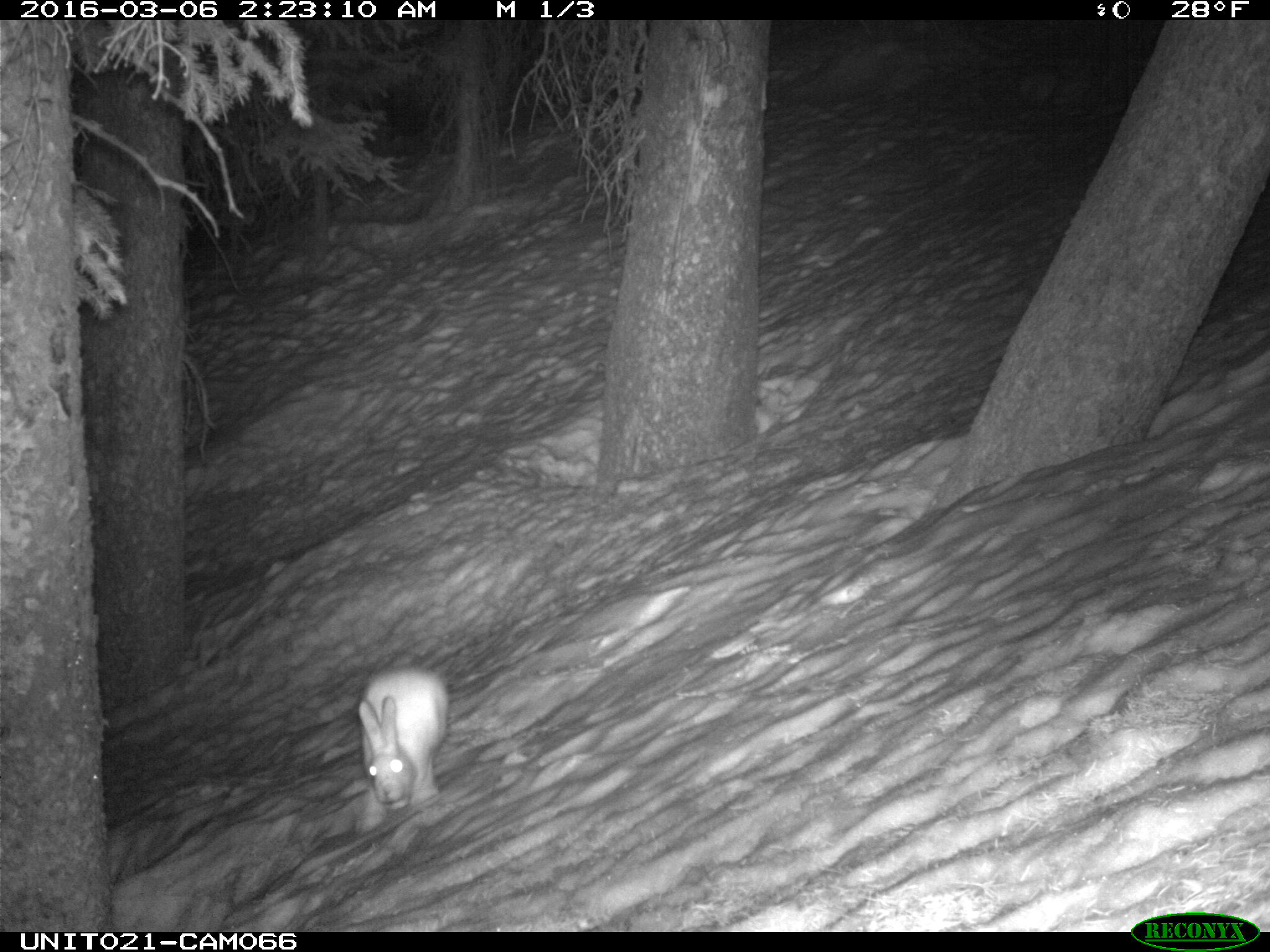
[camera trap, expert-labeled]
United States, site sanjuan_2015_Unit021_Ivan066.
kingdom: Animalia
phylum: Chordata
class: Mammalia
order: Lagomorpha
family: Leporidae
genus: Lepus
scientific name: Lepus americanus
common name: snowshoe hare